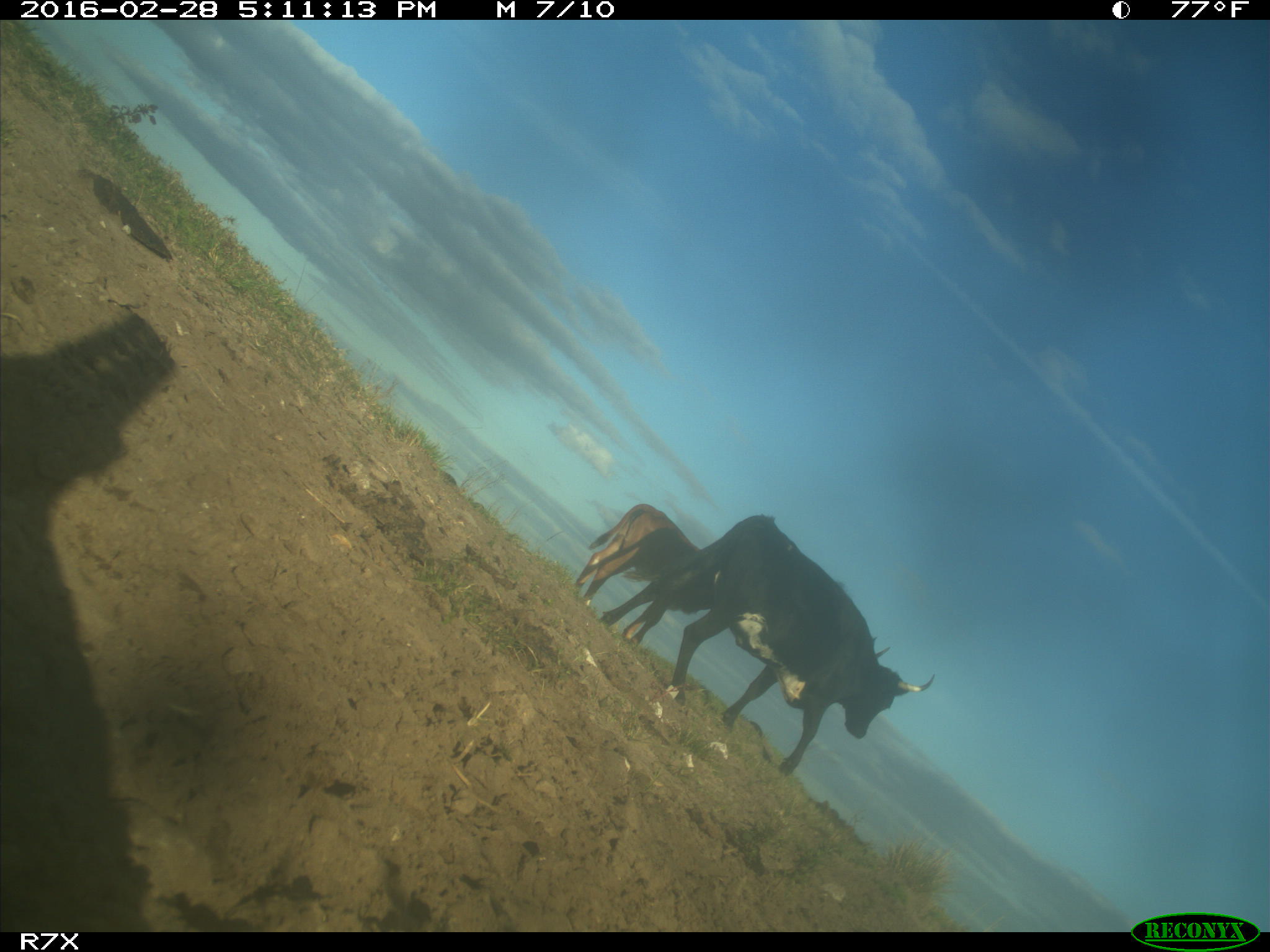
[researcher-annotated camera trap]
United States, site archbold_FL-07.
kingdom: Animalia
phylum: Chordata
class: Mammalia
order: Artiodactyla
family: Bovidae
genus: Bos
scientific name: Bos taurus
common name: domestic cow